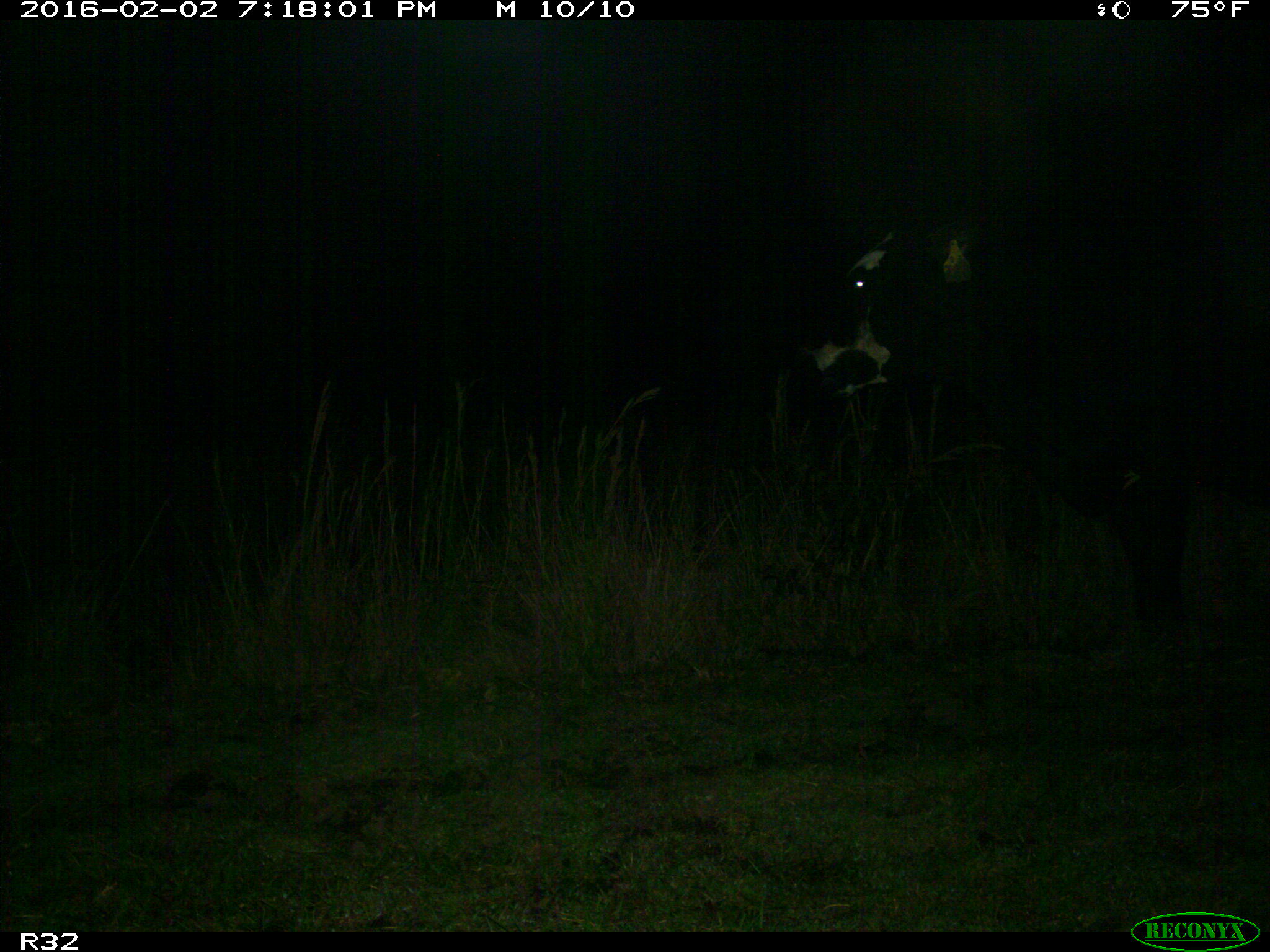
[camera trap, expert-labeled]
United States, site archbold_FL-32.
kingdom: Animalia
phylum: Chordata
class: Mammalia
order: Artiodactyla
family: Bovidae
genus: Bos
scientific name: Bos taurus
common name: domestic cow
Bos taurus (domestic cow).